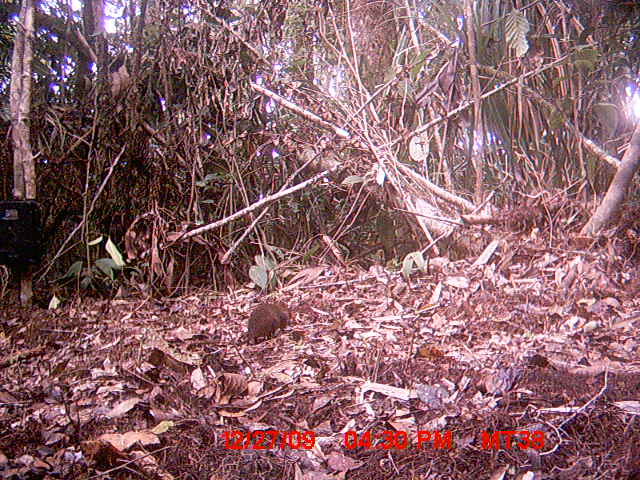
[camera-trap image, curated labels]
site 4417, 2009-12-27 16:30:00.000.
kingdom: Animalia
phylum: Chordata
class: Mammalia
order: Rodentia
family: Nesomyidae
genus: Hypogeomys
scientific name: Hypogeomys antimena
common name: malagasy giant rat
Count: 1.